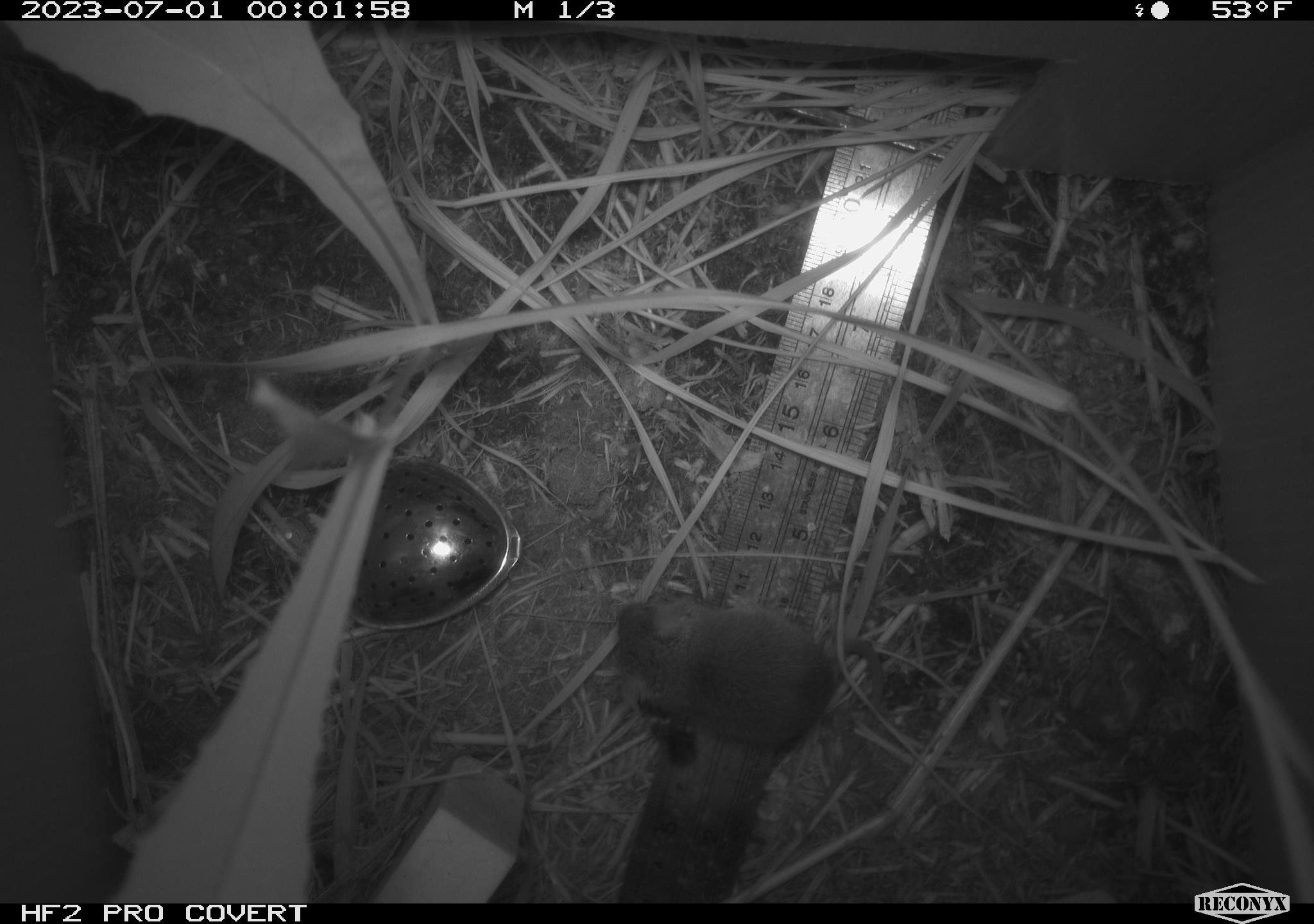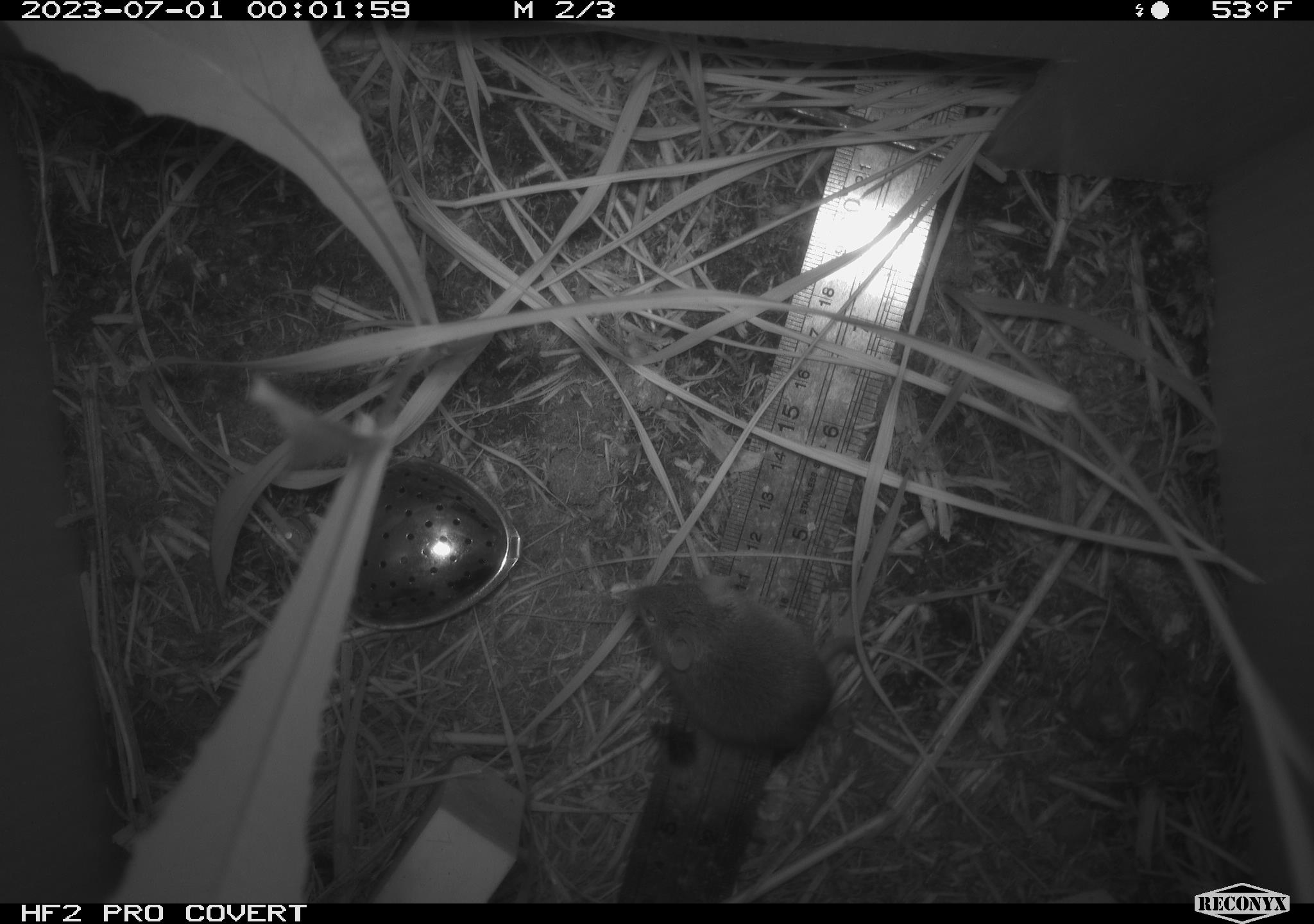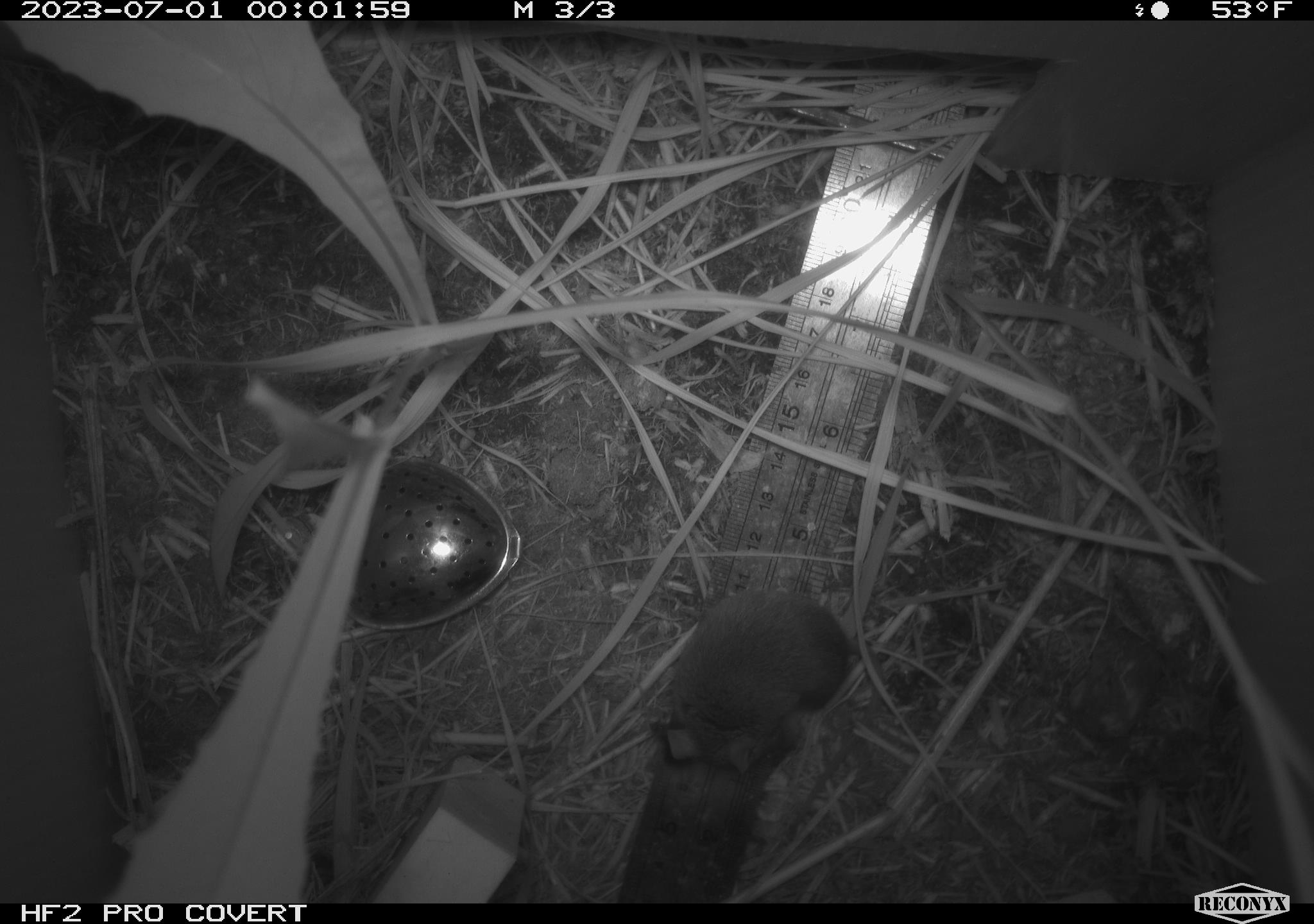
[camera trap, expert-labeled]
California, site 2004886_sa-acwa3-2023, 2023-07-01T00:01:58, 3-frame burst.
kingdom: Animalia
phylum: Chordata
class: Mammalia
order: Rodentia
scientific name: Rodentia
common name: mouse species